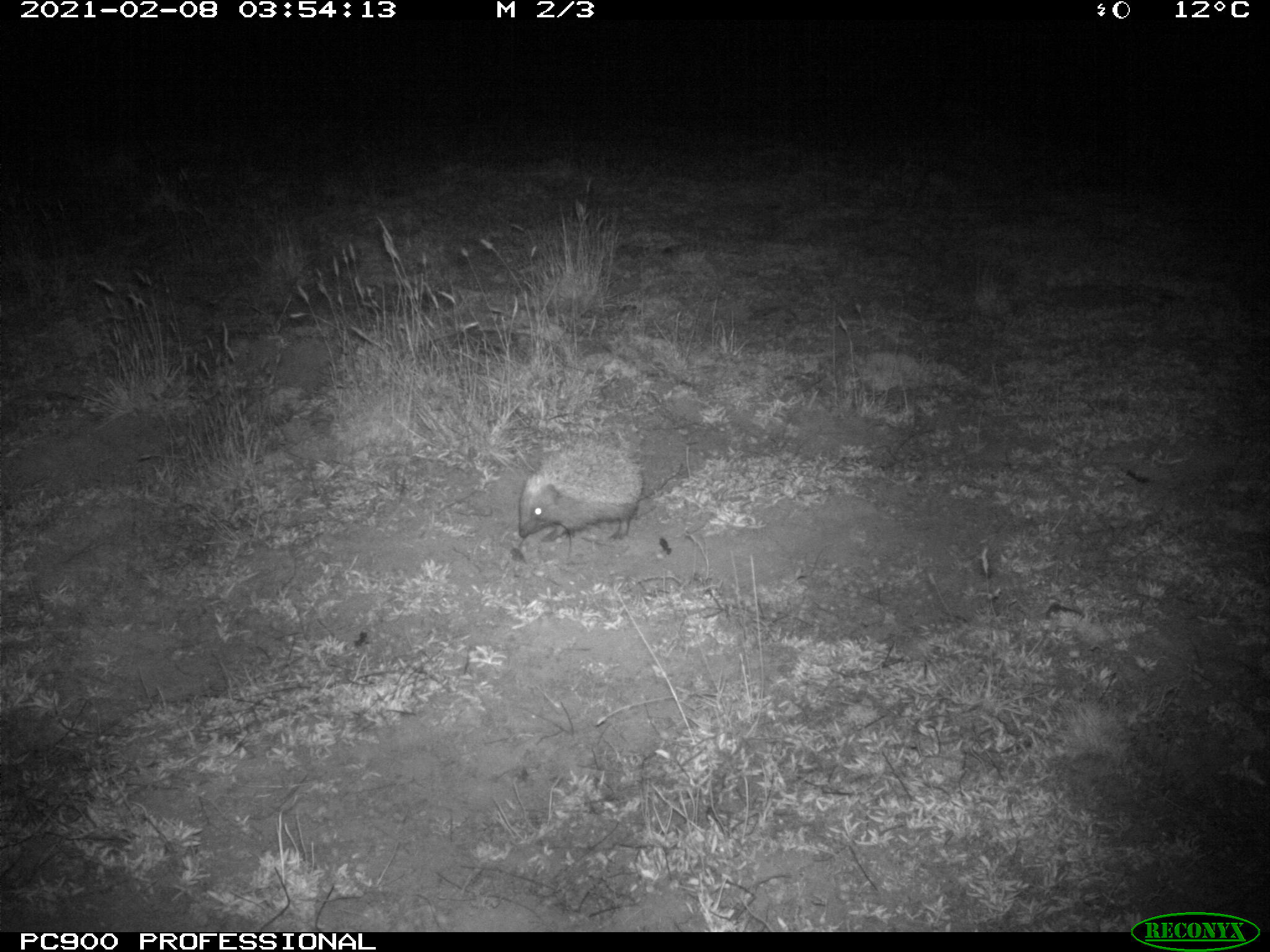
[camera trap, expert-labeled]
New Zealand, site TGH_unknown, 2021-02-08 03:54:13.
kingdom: Animalia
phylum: Chordata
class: Mammalia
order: Eulipotyphla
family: Erinaceidae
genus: Erinaceus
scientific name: Erinaceus europaeus europaeus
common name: european hedgehog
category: hedgehog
Hedgehog (european hedgehog) (Erinaceus europaeus europaeus).